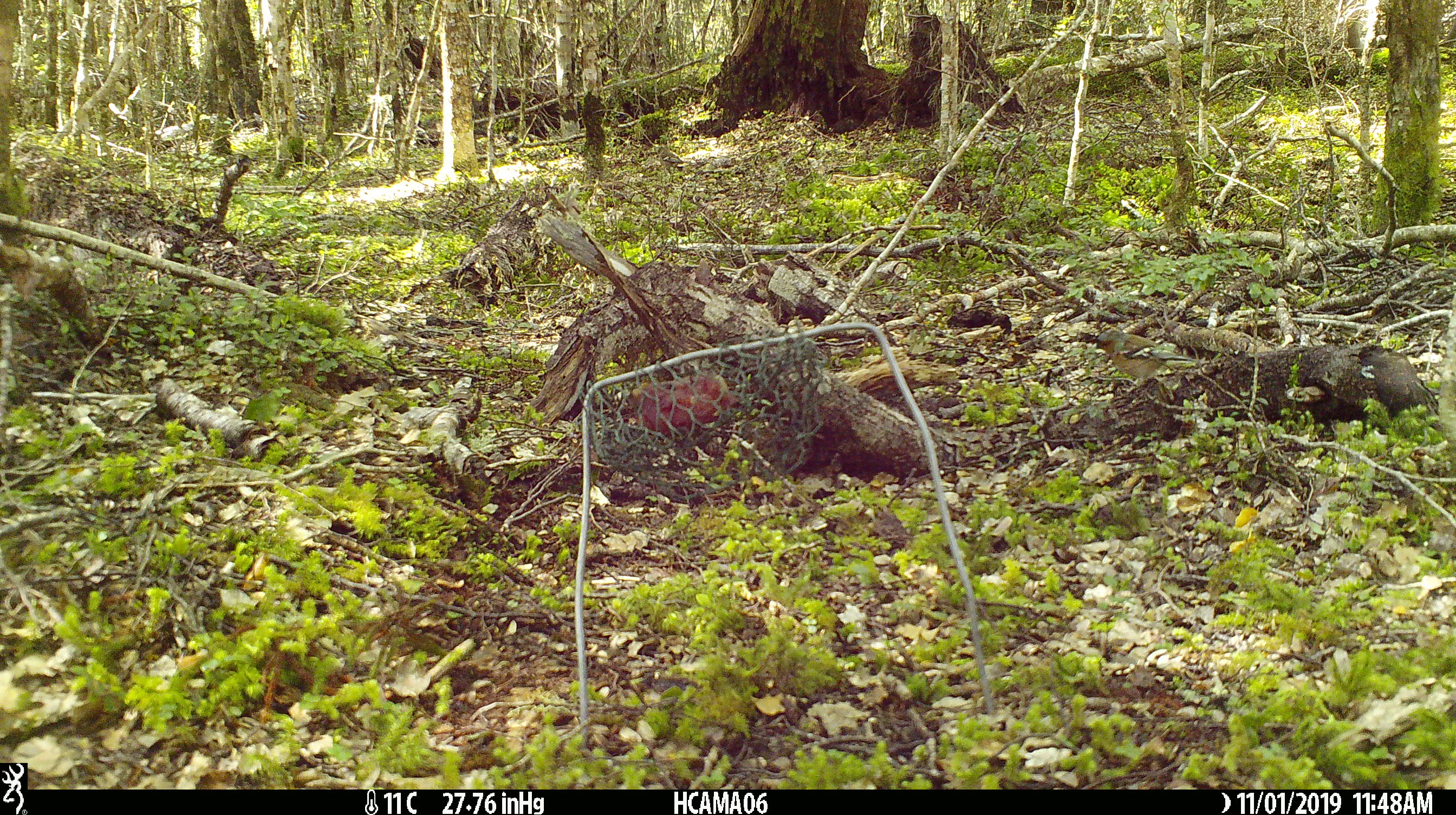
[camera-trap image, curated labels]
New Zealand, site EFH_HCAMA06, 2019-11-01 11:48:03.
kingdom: Animalia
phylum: Chordata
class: Aves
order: Passeriformes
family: Fringillidae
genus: Fringilla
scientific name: Fringilla coelebs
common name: common chaffinch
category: chaffinch